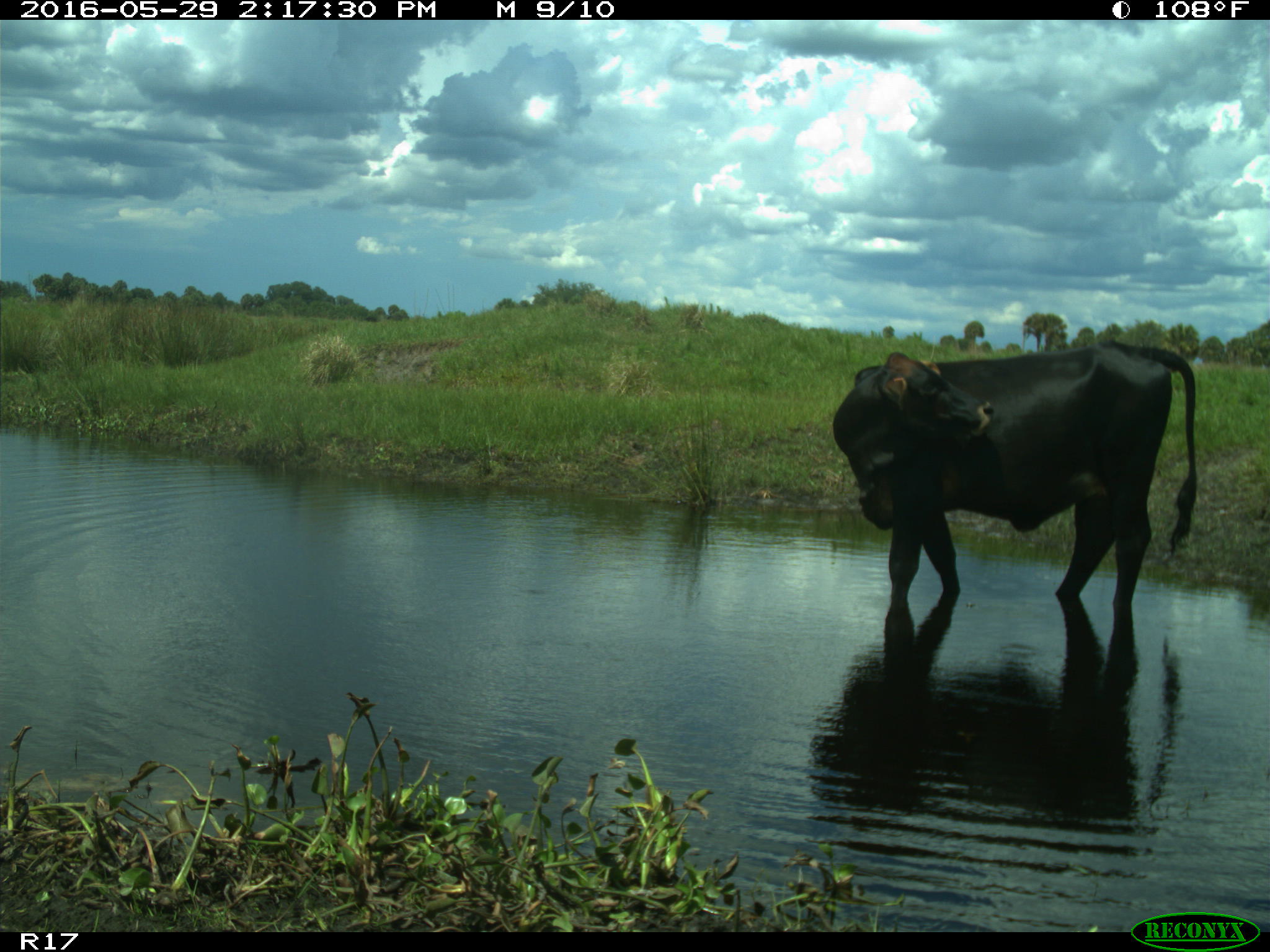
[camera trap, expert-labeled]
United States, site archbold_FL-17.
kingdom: Animalia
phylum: Chordata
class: Mammalia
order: Artiodactyla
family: Bovidae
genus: Bos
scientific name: Bos taurus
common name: domestic cow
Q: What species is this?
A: Bos taurus (domestic cow).